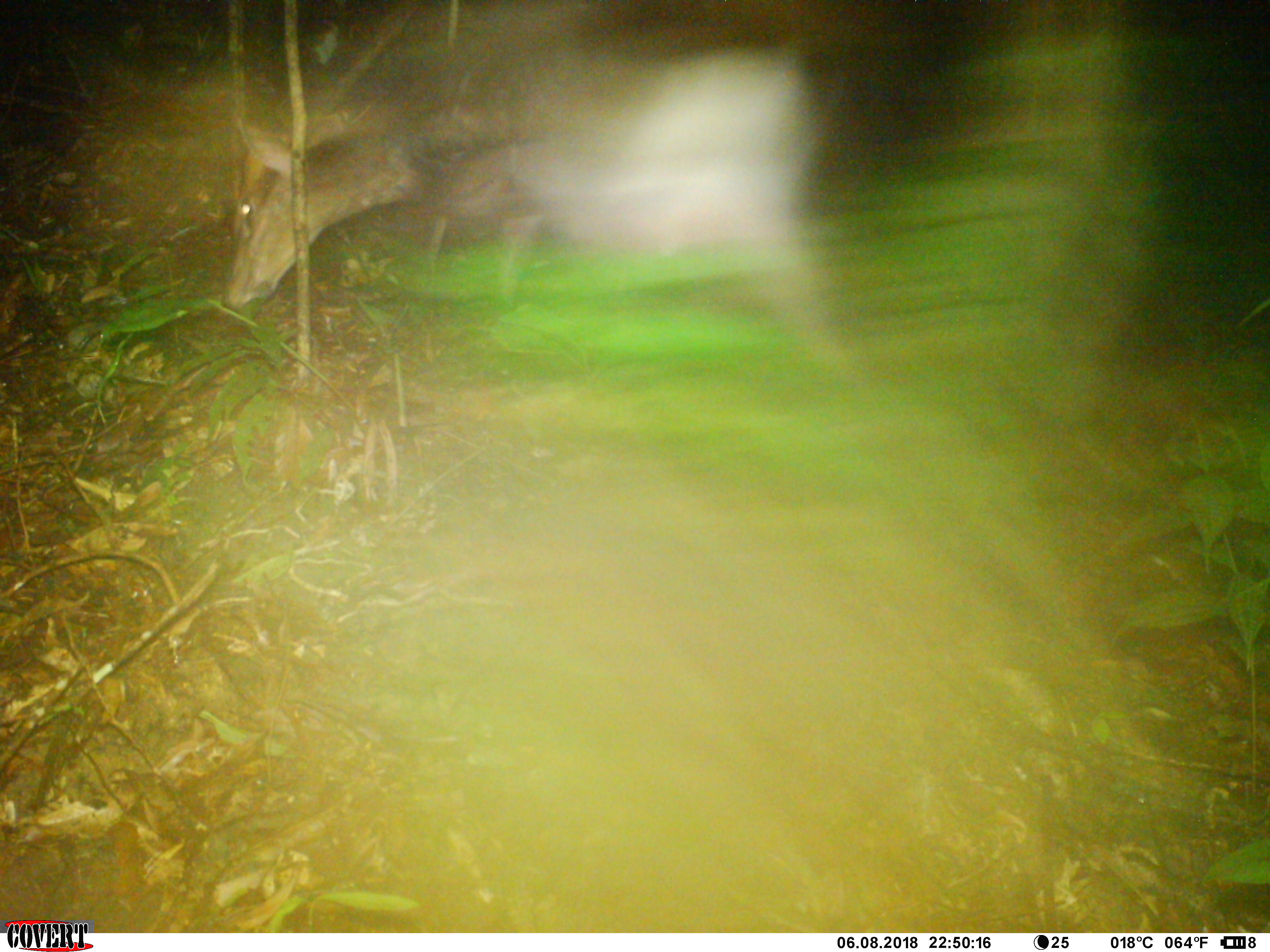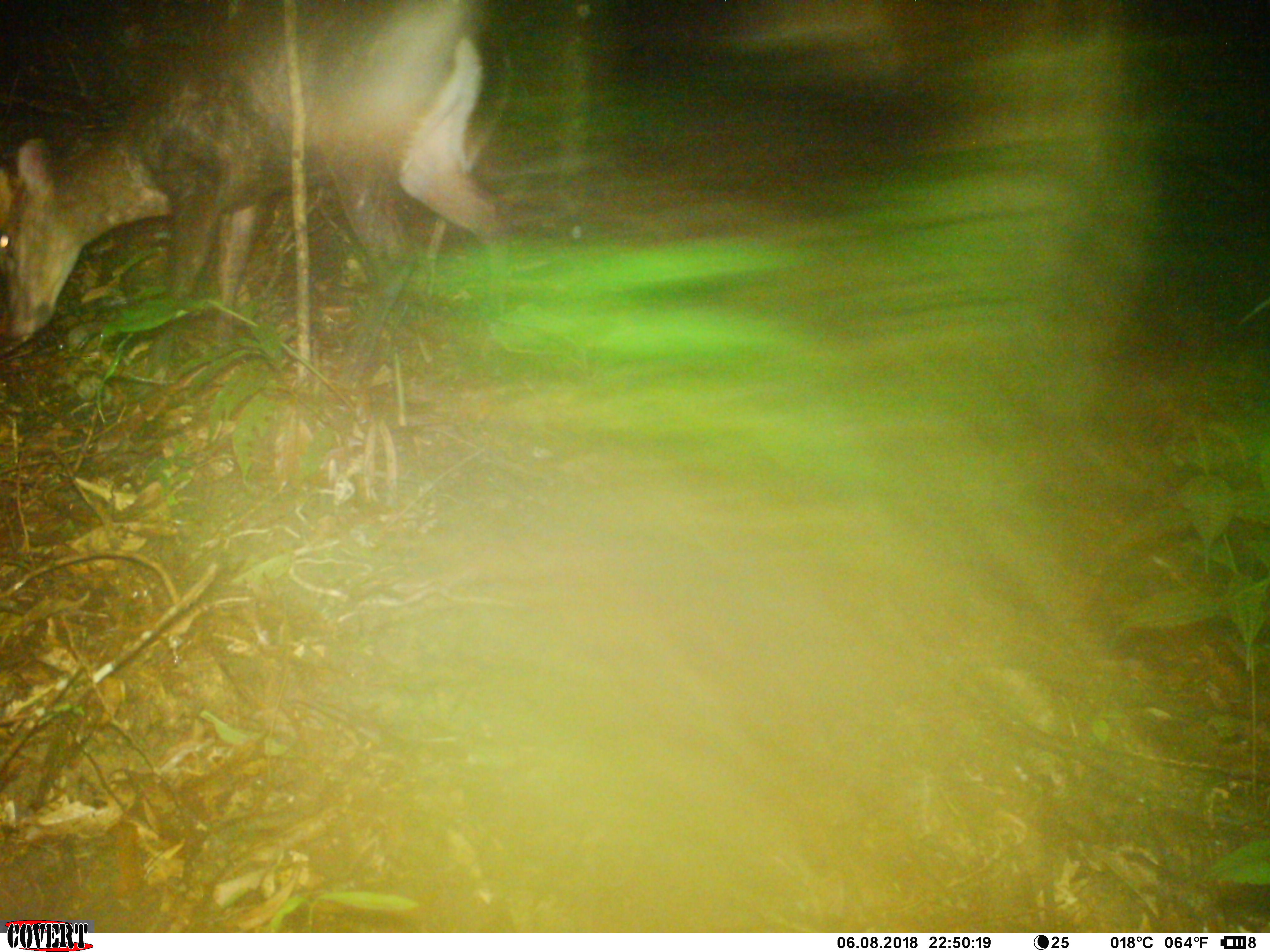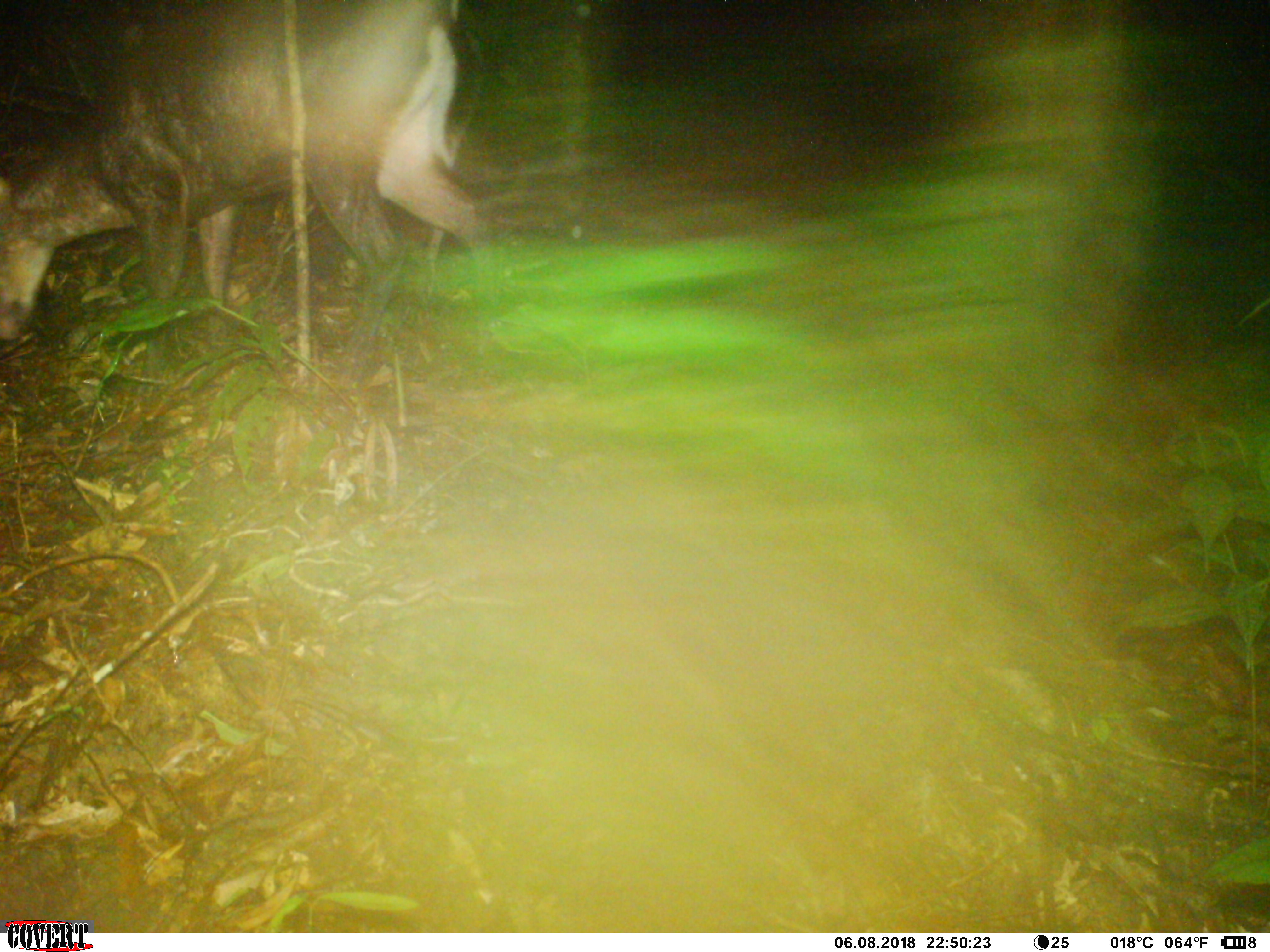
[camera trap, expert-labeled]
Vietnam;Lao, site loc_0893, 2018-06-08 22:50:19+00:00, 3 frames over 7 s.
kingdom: Animalia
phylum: Chordata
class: Mammalia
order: Artiodactyla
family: Cervidae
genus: Muntiacus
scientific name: Muntiacus rooseveltorum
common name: roosevelt's muntjac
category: roosevelts muntjac group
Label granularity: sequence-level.